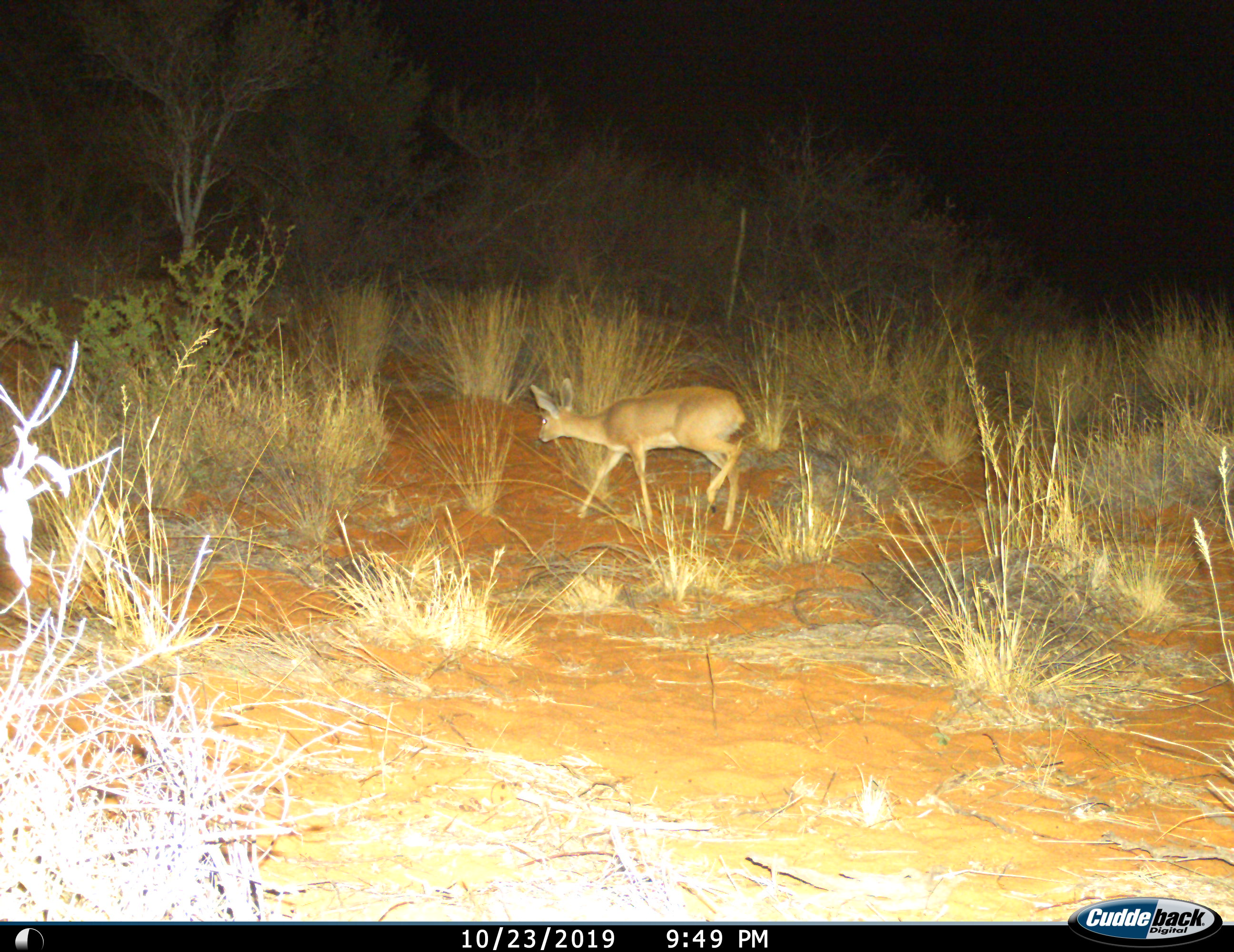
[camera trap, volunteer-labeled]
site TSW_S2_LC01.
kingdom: Animalia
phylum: Chordata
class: Mammalia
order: Artiodactyla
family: Bovidae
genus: Raphicerus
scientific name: Raphicerus campestris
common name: steenbok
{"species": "steenbok (Raphicerus campestris)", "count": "1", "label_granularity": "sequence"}